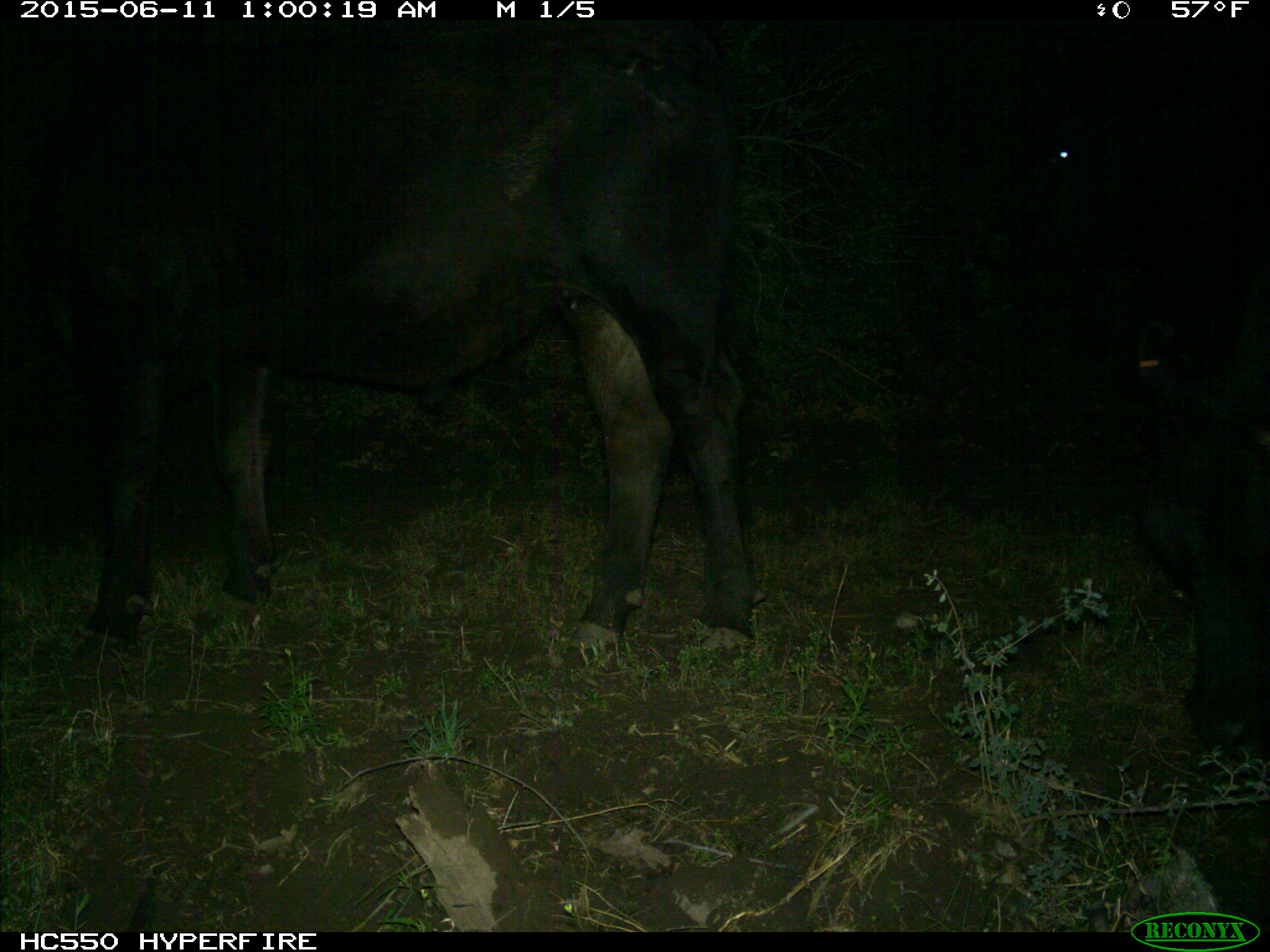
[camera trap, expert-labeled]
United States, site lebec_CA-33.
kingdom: Animalia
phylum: Chordata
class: Mammalia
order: Artiodactyla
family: Bovidae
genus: Bos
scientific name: Bos taurus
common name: domestic cow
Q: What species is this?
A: Bos taurus (domestic cow).